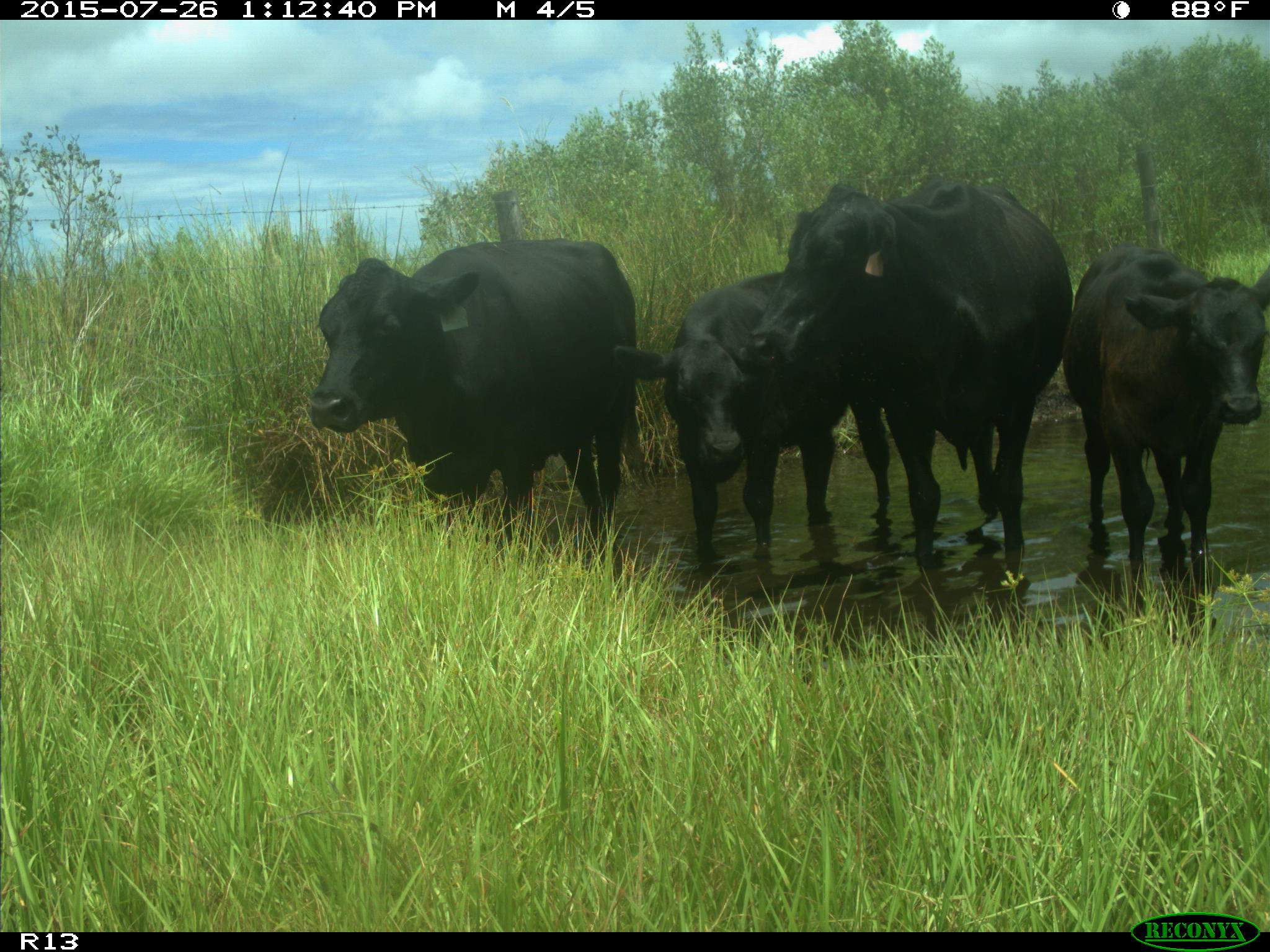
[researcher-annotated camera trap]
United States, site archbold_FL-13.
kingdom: Animalia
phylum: Chordata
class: Mammalia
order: Artiodactyla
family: Bovidae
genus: Bos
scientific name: Bos taurus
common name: domestic cow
Bos taurus (domestic cow).